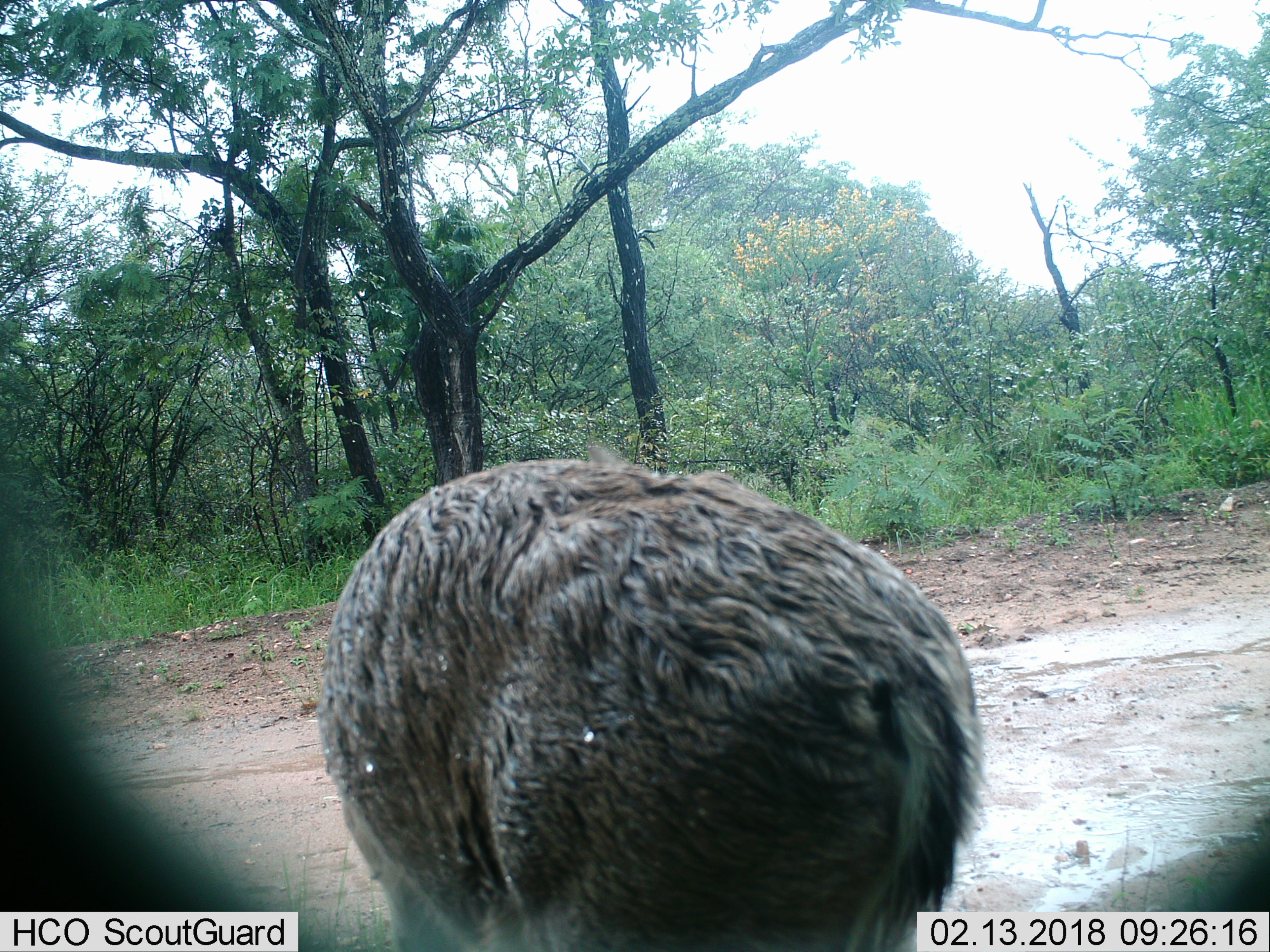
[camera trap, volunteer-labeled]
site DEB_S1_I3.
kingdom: Animalia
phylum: Chordata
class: Mammalia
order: Artiodactyla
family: Bovidae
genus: Sylvicapra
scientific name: Sylvicapra grimmia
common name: common duiker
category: duikercommongrey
Duikercommongrey (common duiker) (Sylvicapra grimmia), count 1. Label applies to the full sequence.